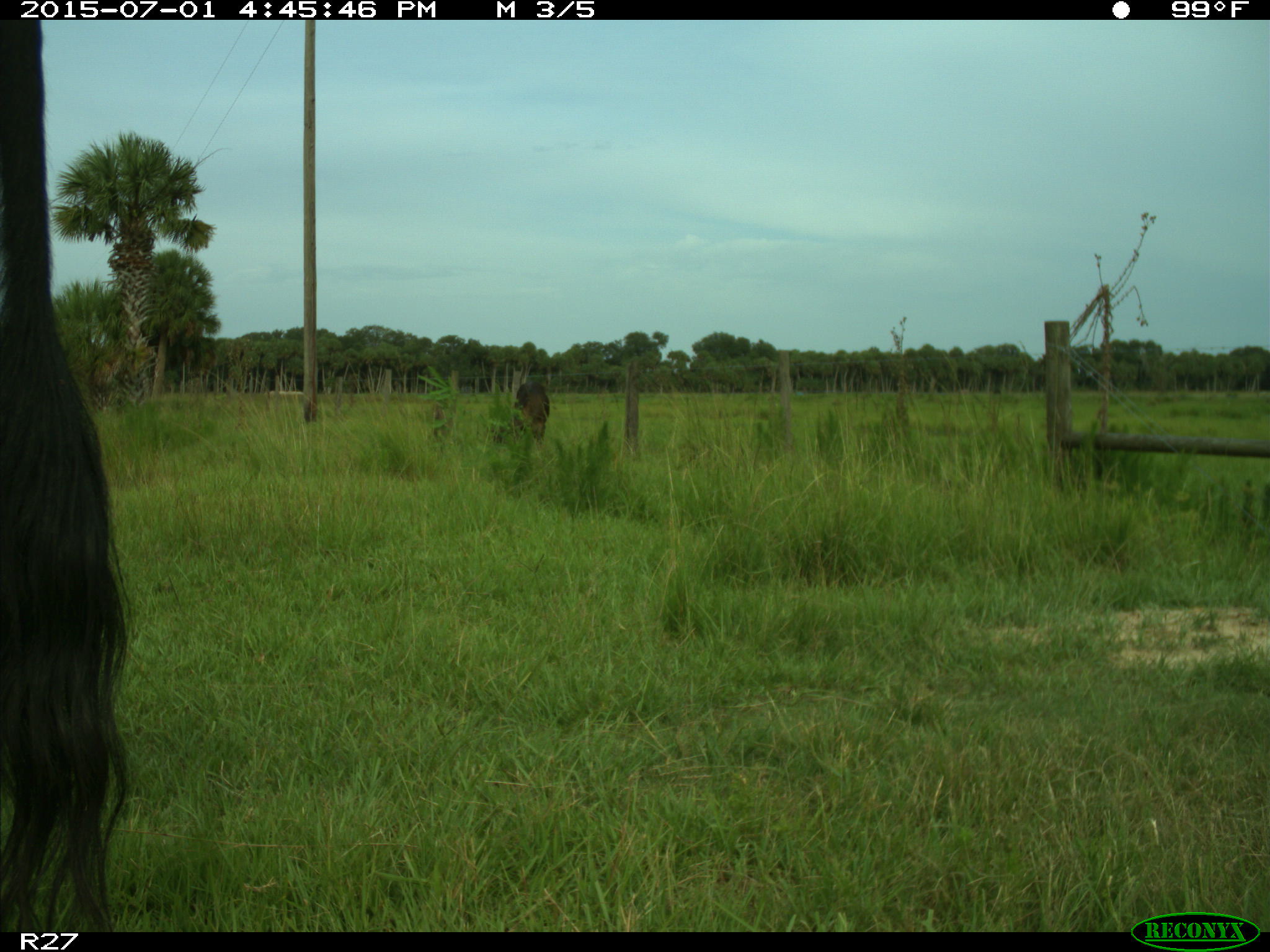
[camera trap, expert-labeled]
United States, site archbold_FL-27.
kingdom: Animalia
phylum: Chordata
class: Mammalia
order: Artiodactyla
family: Bovidae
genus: Bos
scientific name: Bos taurus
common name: domestic cow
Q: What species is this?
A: Bos taurus (domestic cow).